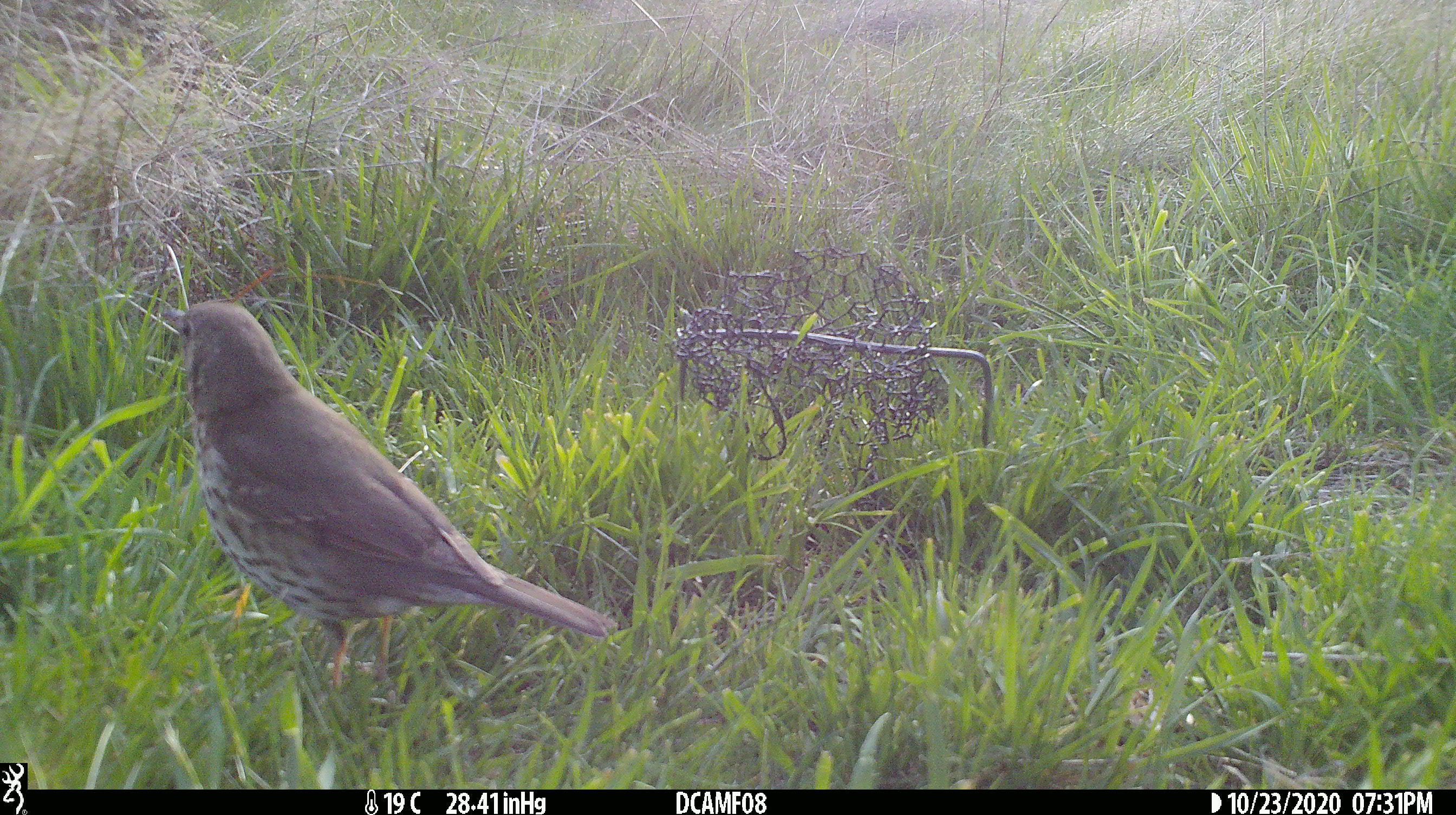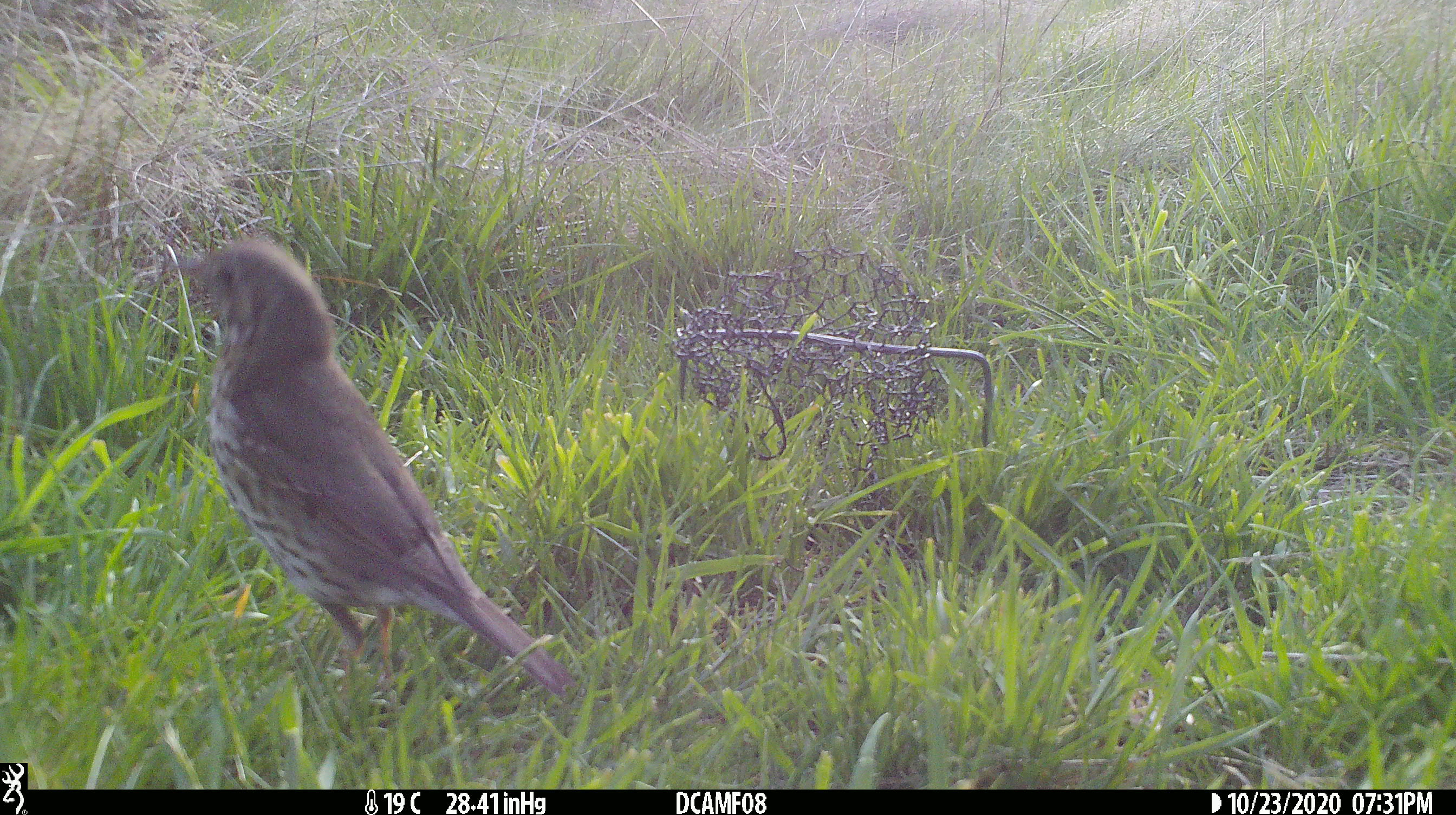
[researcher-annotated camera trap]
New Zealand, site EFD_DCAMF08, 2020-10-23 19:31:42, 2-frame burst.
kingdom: Animalia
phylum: Chordata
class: Aves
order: Passeriformes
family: Turdidae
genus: Turdus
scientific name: Turdus philomelos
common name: song thrush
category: thrush